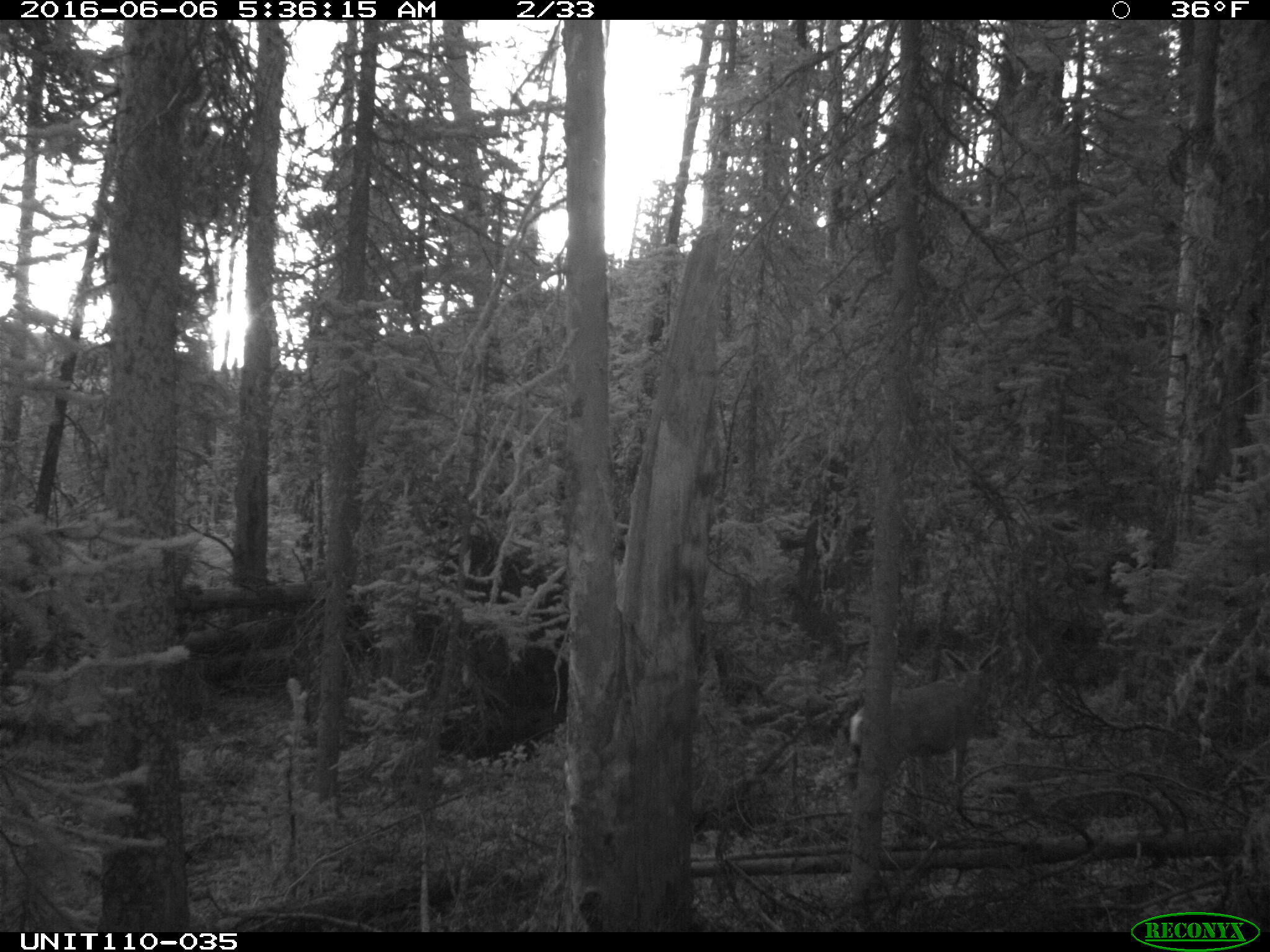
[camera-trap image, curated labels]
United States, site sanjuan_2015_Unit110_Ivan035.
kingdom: Animalia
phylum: Chordata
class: Mammalia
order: Artiodactyla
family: Cervidae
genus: Odocoileus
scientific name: Odocoileus hemionus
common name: mule deer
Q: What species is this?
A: Odocoileus hemionus (mule deer).